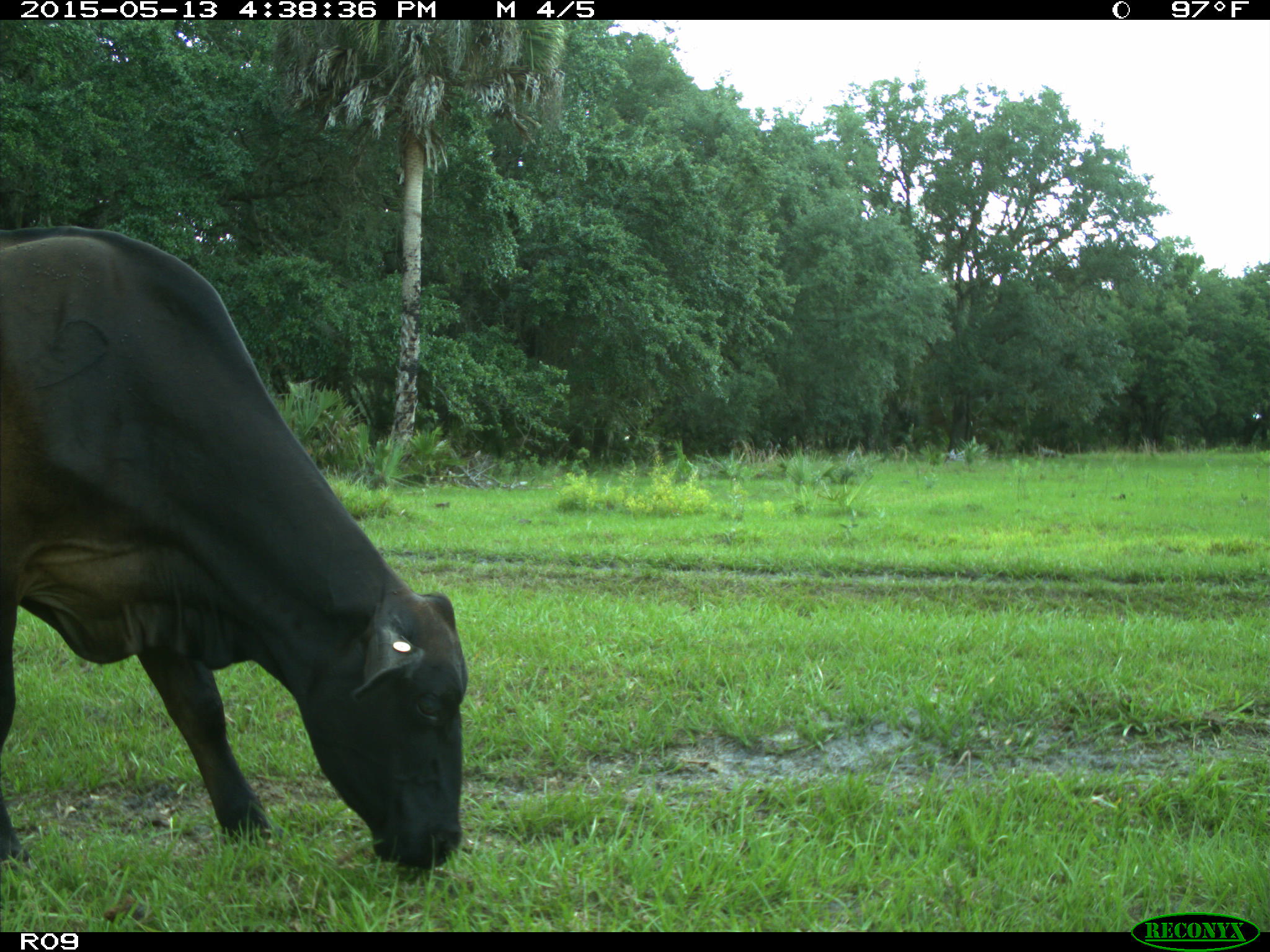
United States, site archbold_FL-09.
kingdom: Animalia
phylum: Chordata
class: Mammalia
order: Artiodactyla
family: Bovidae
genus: Bos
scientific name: Bos taurus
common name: domestic cow